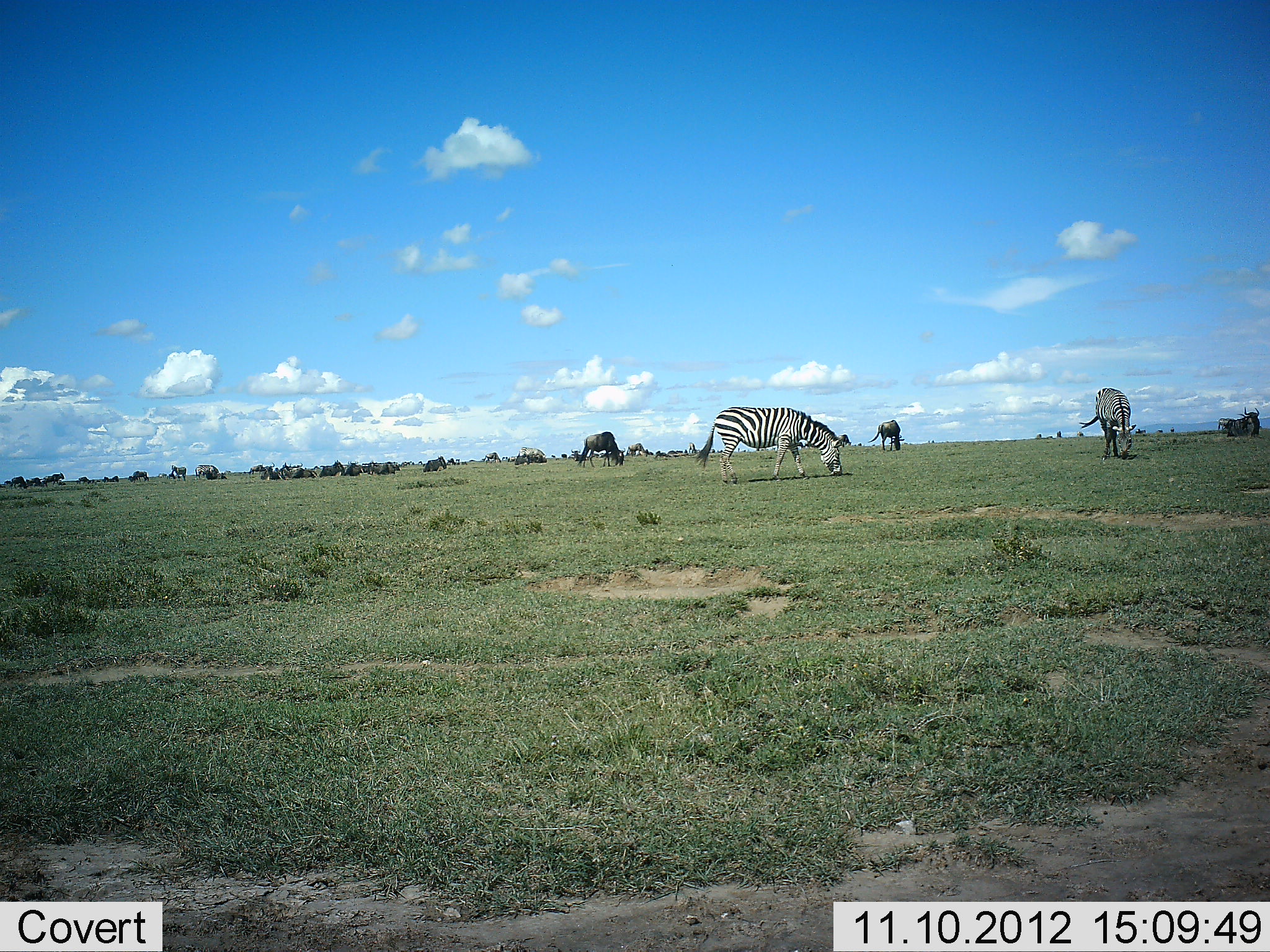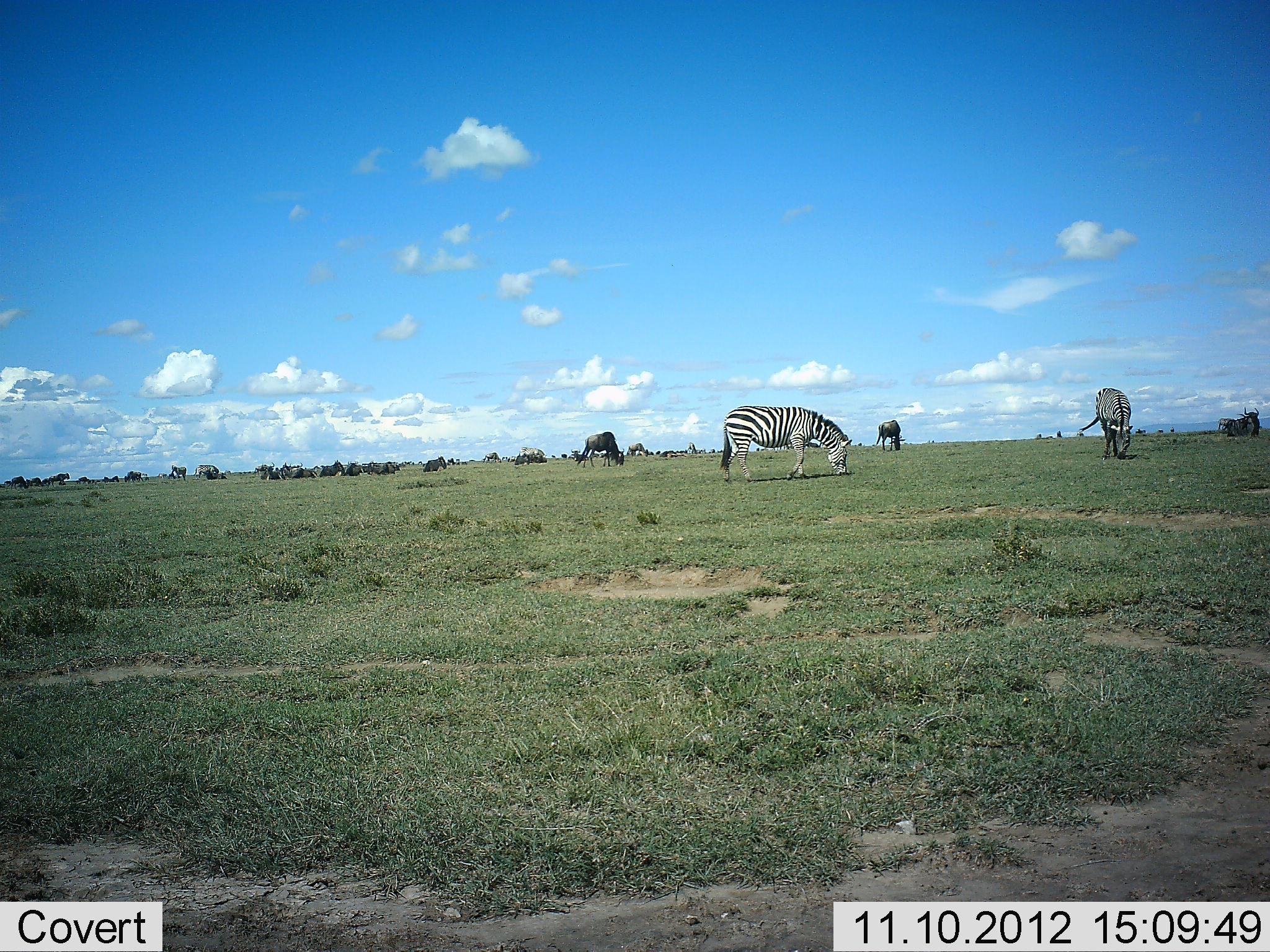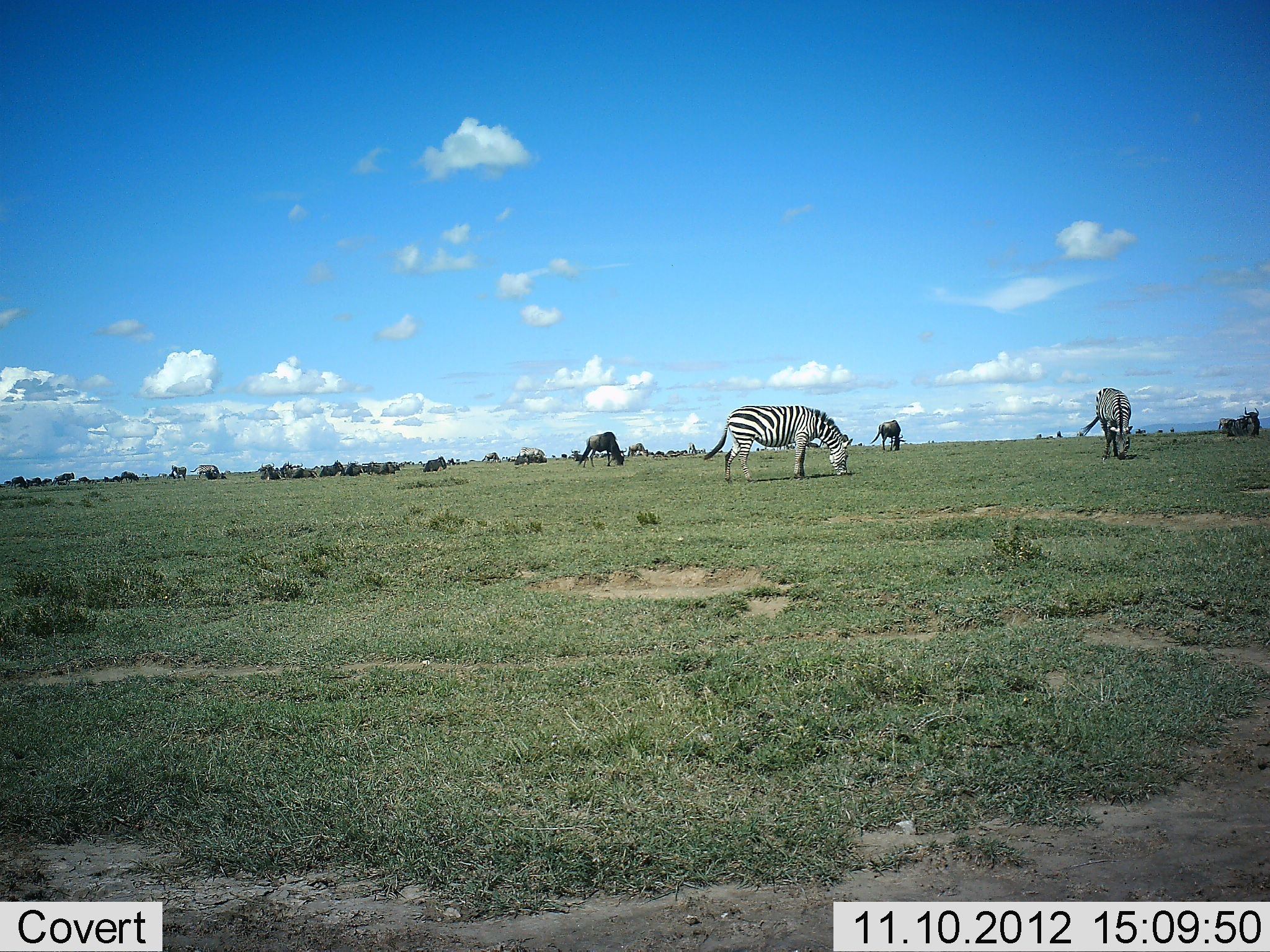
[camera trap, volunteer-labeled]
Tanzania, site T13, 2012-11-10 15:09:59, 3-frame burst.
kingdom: Animalia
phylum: Chordata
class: Mammalia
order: Artiodactyla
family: Bovidae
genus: Connochaetes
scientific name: Connochaetes taurinus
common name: blue wildebeest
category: wildebeest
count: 11-50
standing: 70%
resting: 50%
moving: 30%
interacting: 10%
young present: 0%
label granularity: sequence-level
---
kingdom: Animalia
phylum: Chordata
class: Mammalia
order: Perissodactyla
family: Equidae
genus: Equus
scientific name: Equus quagga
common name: plains zebra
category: zebra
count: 2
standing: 45%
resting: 9%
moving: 9%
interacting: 0%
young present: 0%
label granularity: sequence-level